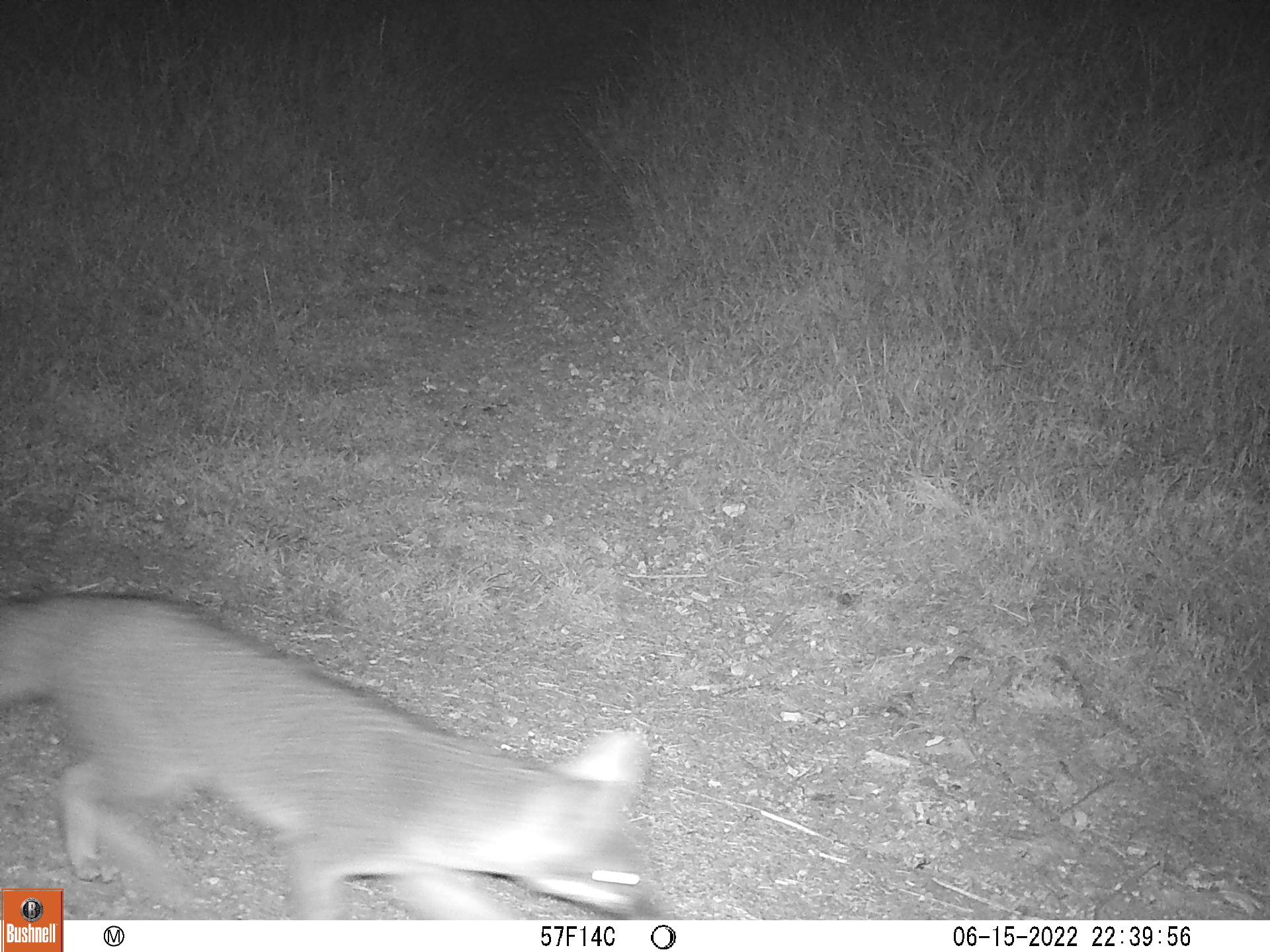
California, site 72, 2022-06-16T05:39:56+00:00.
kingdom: Animalia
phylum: Chordata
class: Mammalia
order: Carnivora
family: Canidae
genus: Urocyon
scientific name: Urocyon cinereoargenteus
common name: gray fox